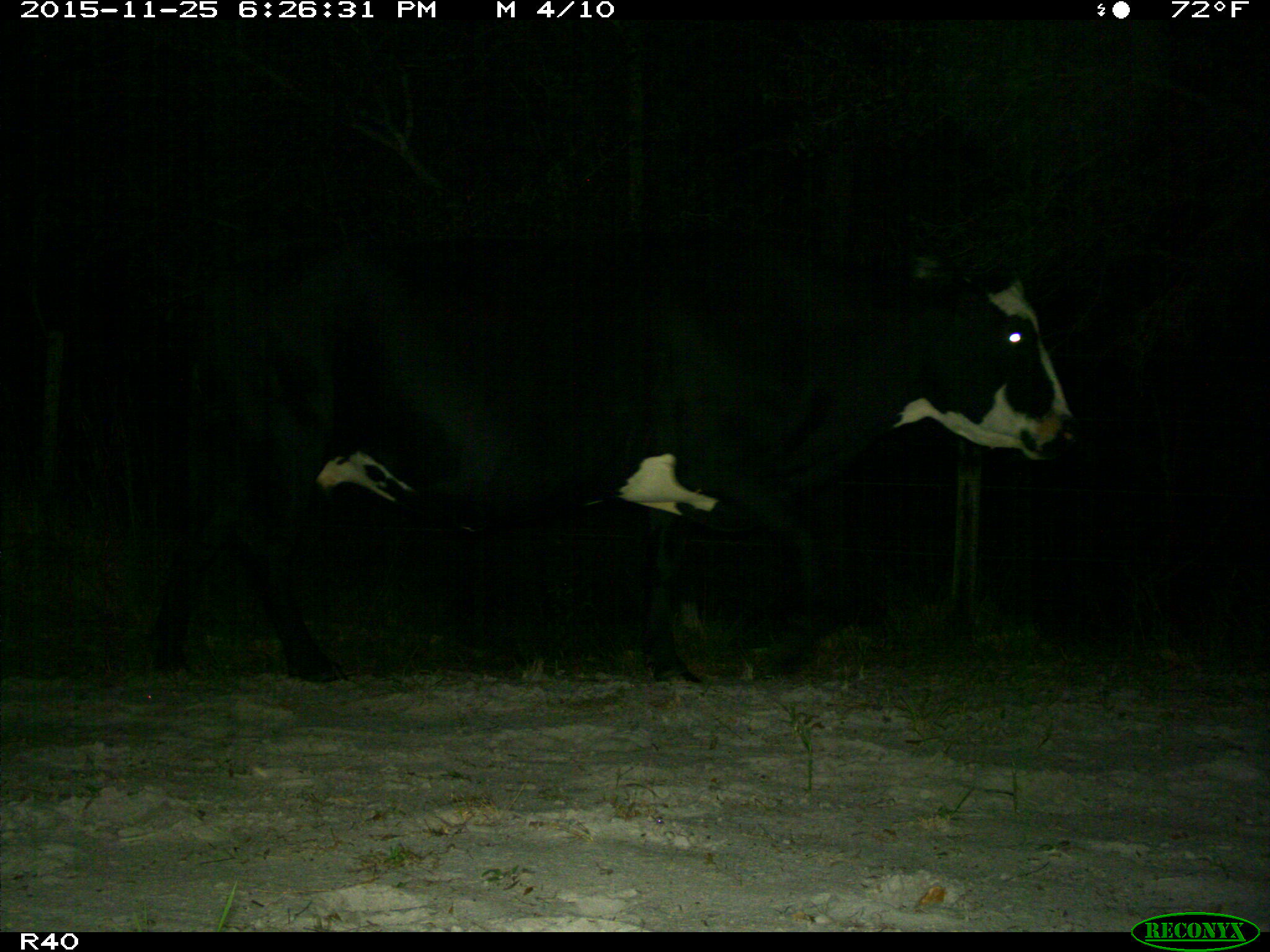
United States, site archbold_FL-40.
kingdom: Animalia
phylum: Chordata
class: Mammalia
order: Artiodactyla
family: Bovidae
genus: Bos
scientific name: Bos taurus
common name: domestic cow